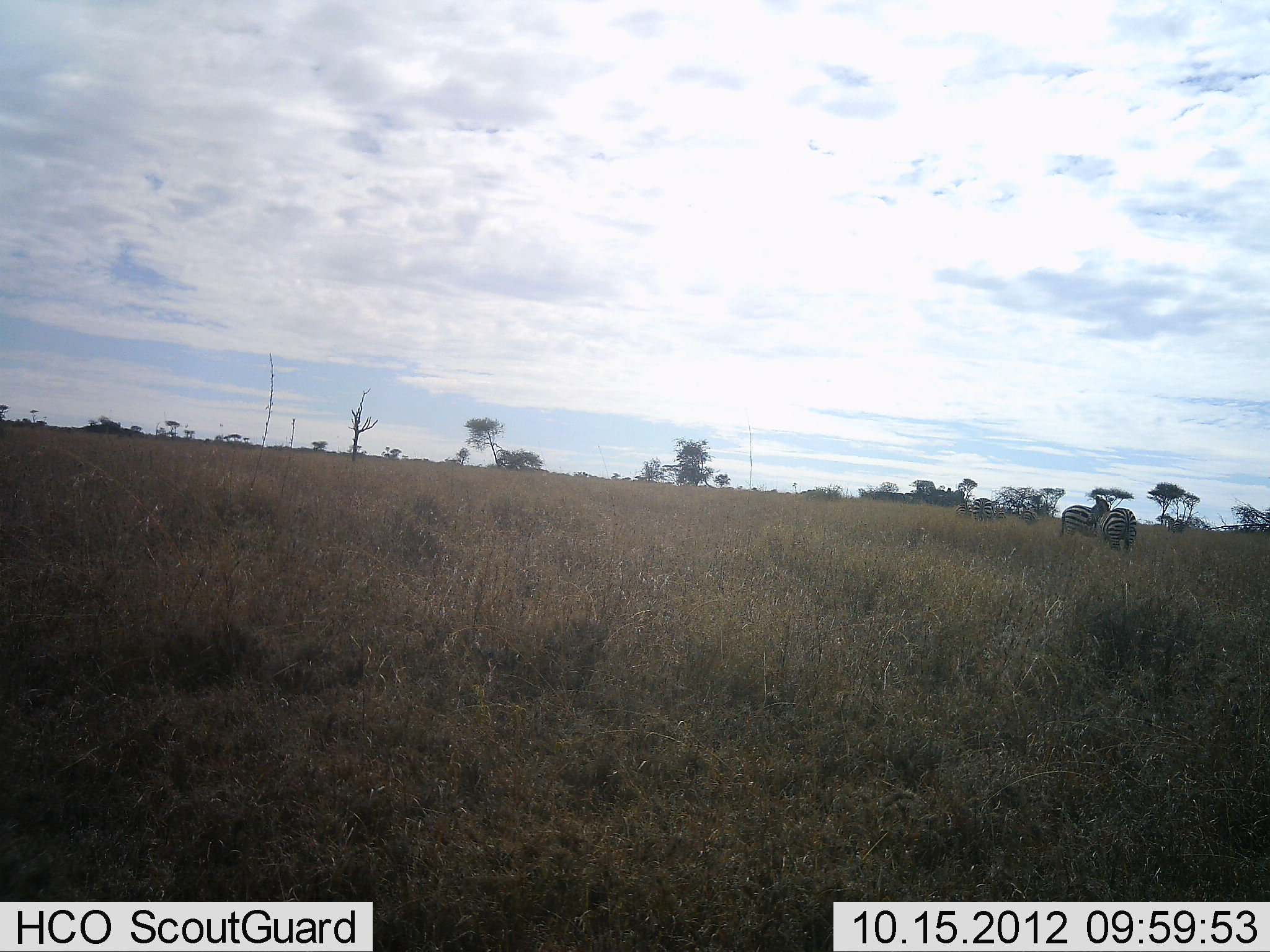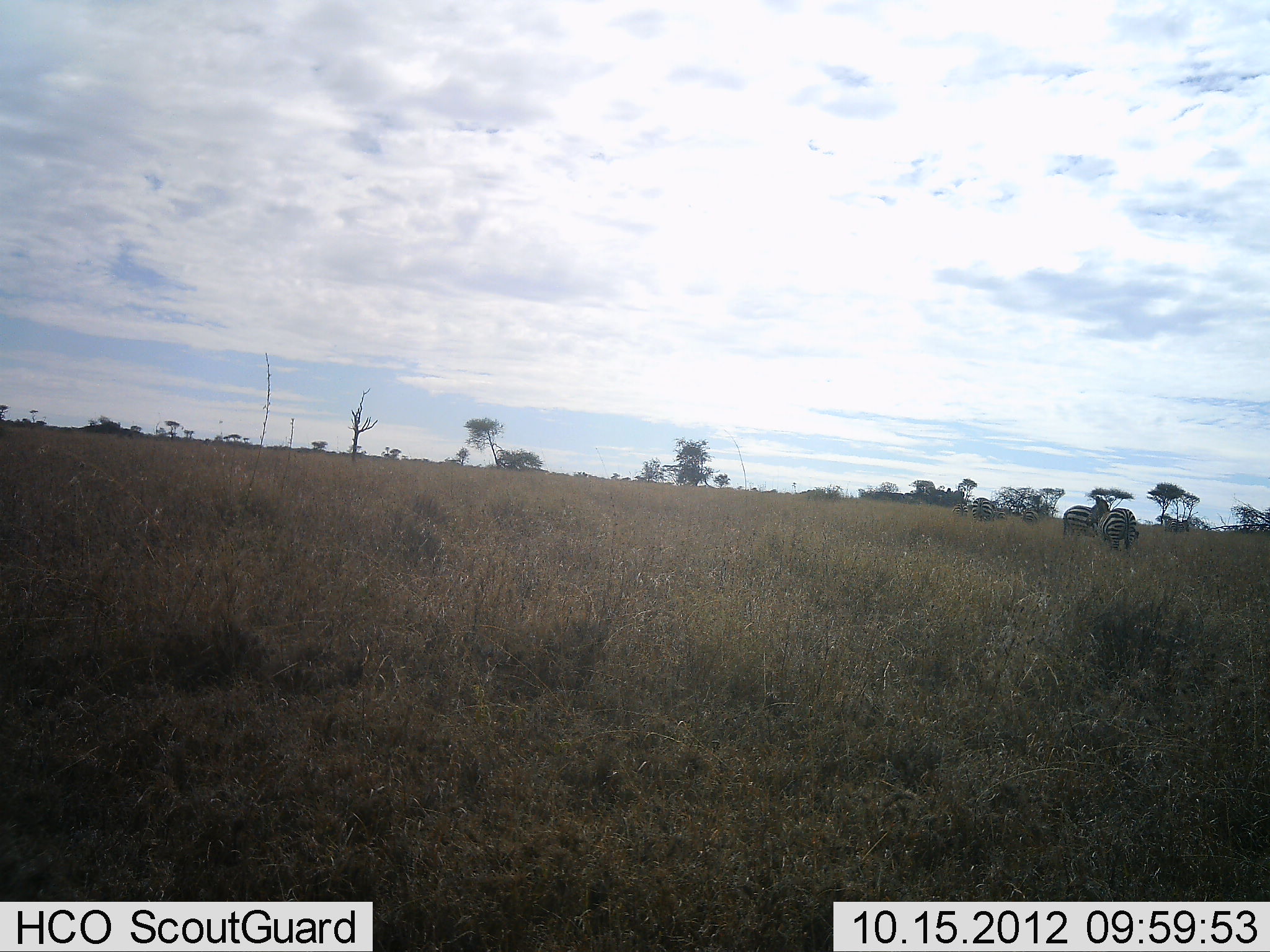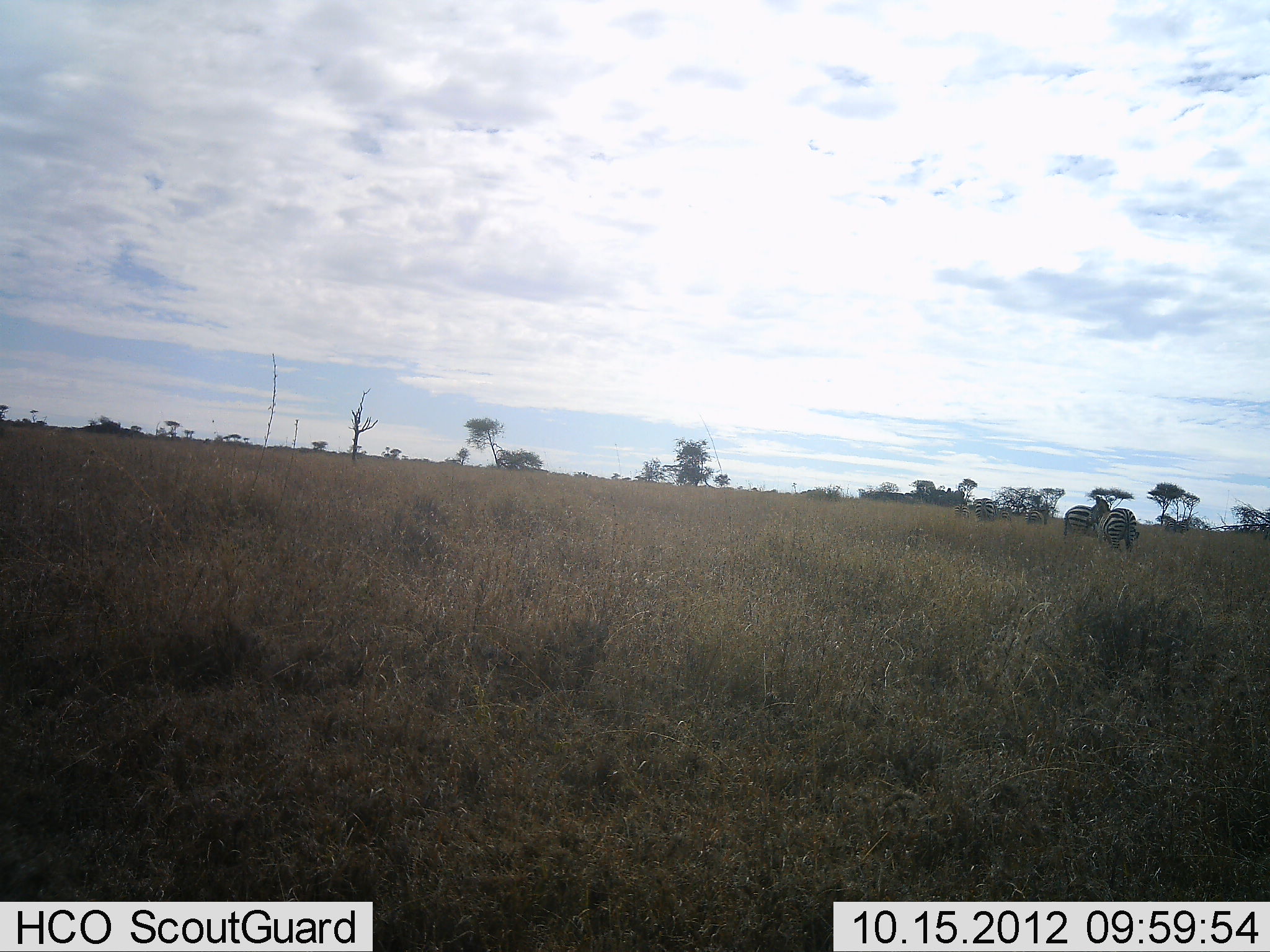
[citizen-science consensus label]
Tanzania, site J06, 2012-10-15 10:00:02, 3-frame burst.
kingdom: Animalia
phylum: Chordata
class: Mammalia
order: Perissodactyla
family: Equidae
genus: Equus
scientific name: Equus quagga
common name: plains zebra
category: zebra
Zebra (plains zebra) (Equus quagga), count 5. Behavior (volunteer vote fractions): standing 60%, resting 0%, moving 0%, interacting 0%. Young present (vote fraction): 0%. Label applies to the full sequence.